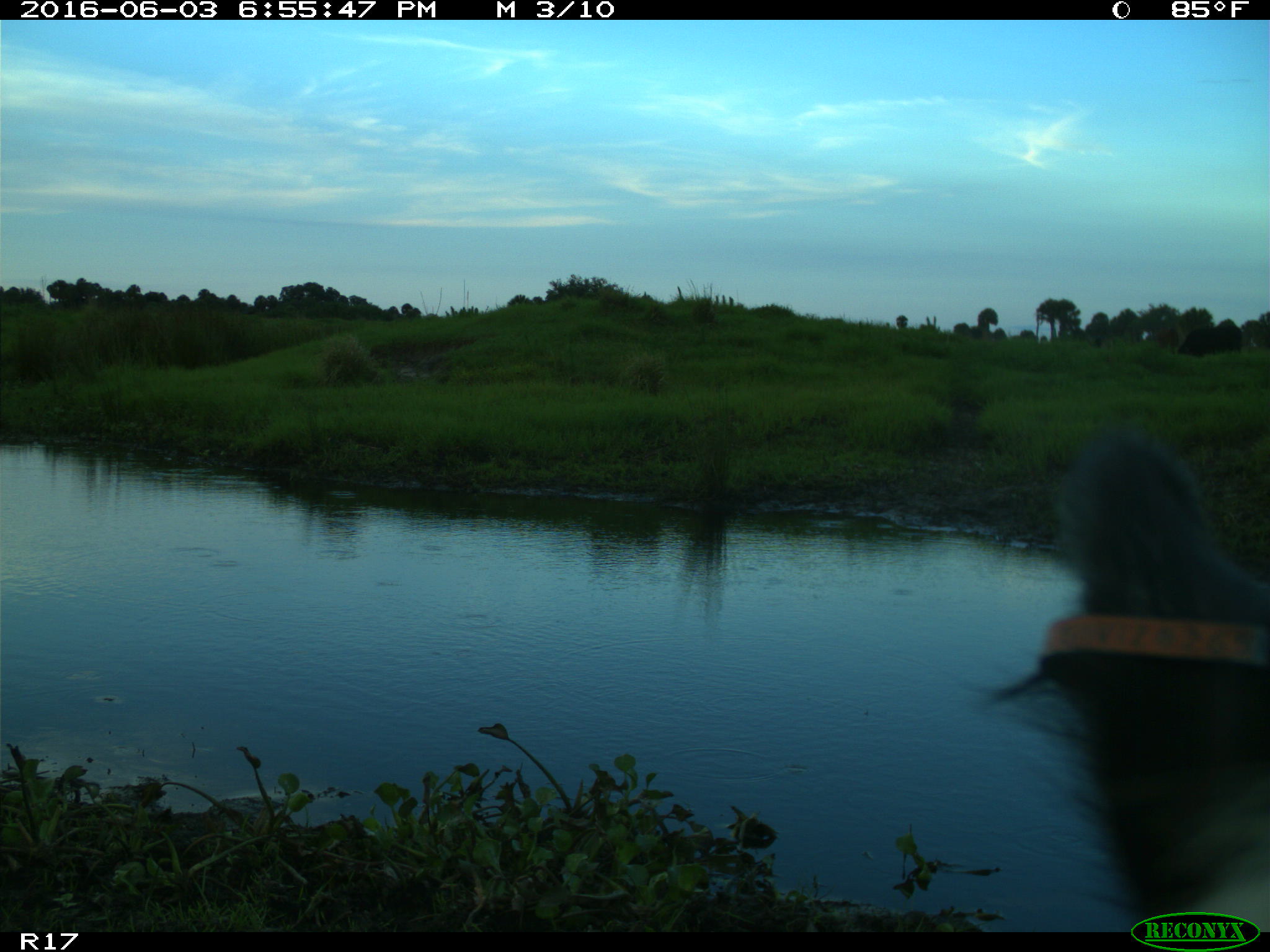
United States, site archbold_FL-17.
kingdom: Animalia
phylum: Chordata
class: Mammalia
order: Artiodactyla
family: Suidae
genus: Sus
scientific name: Sus scrofa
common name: wild boar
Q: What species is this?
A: Sus scrofa (wild boar).